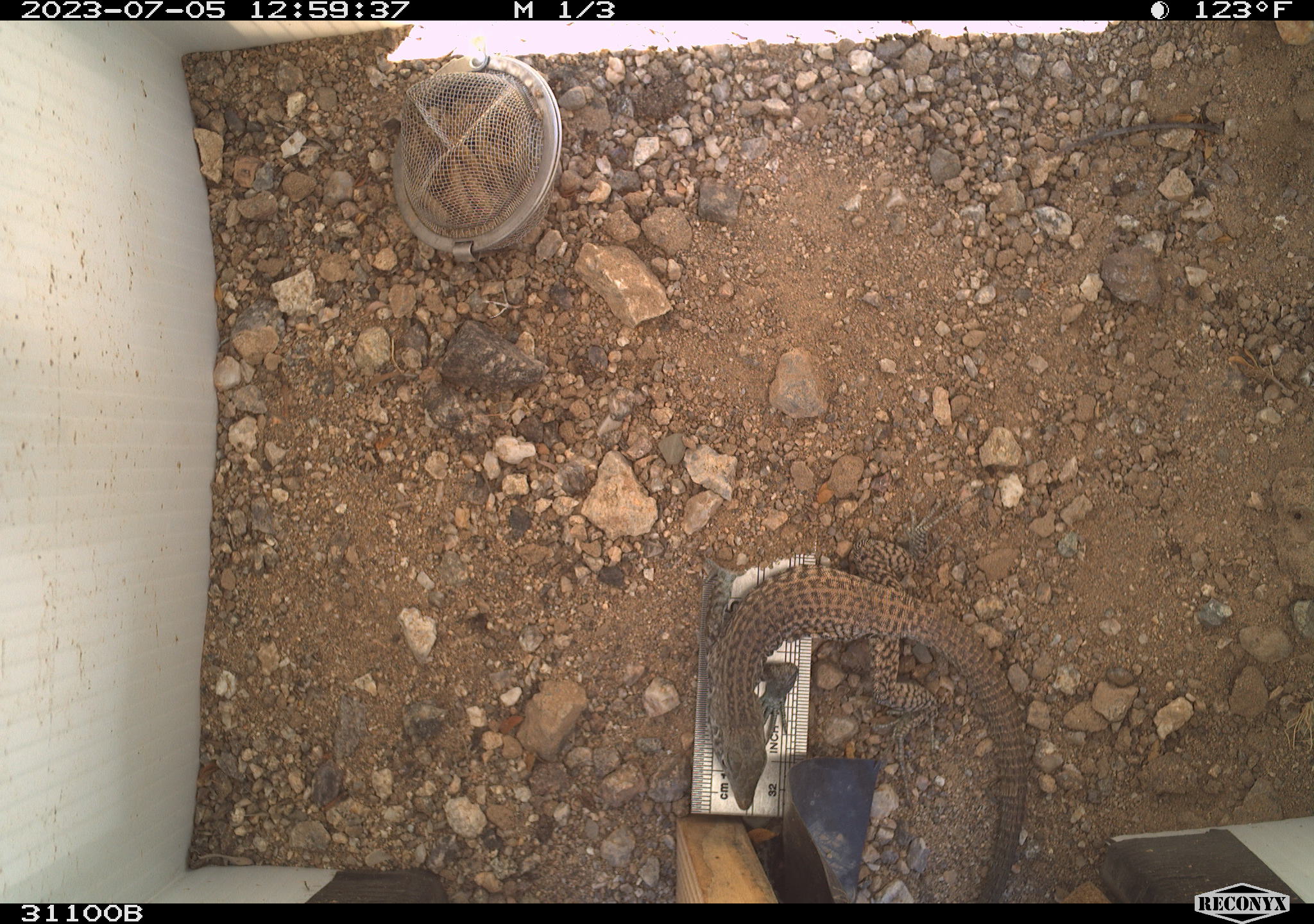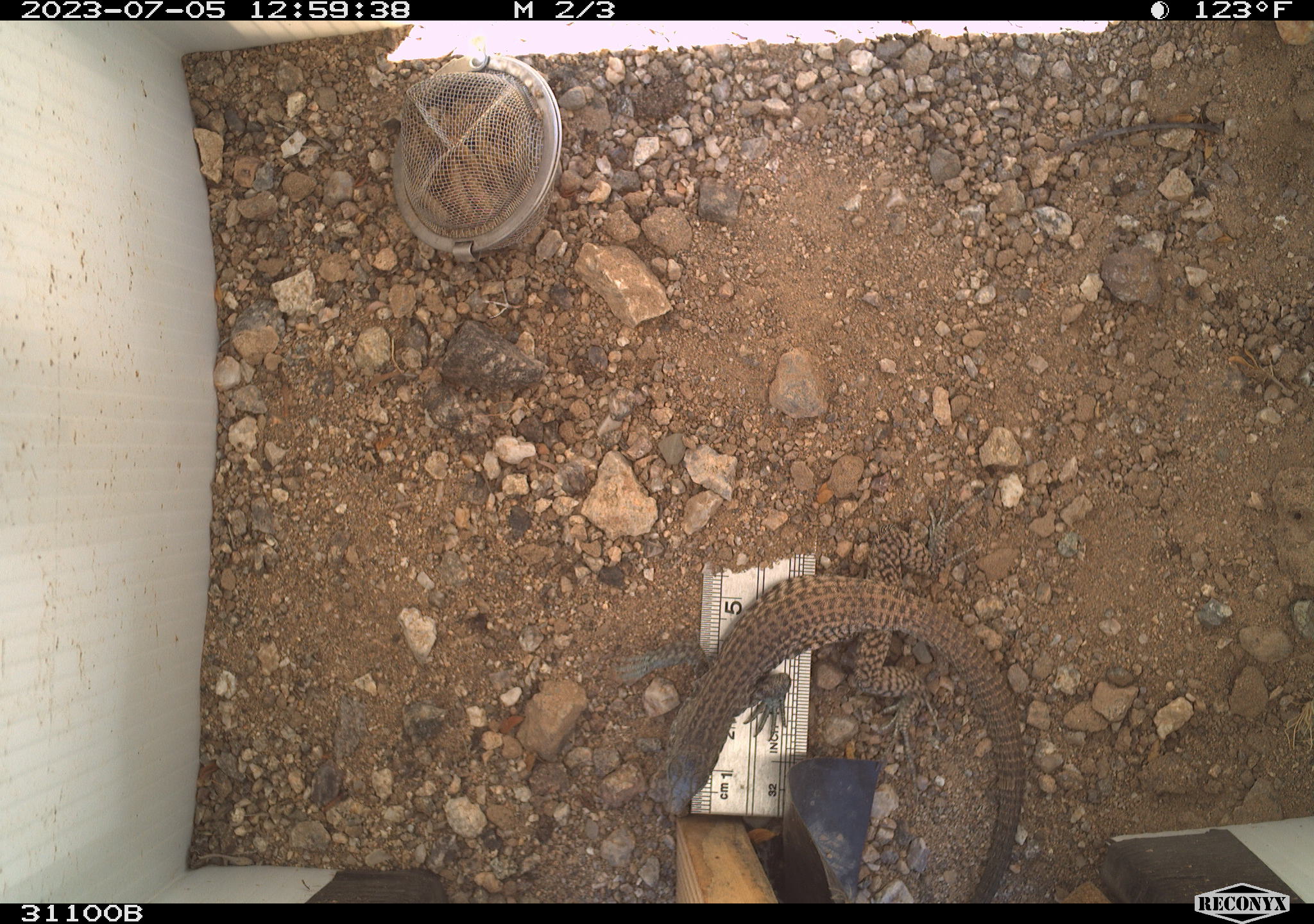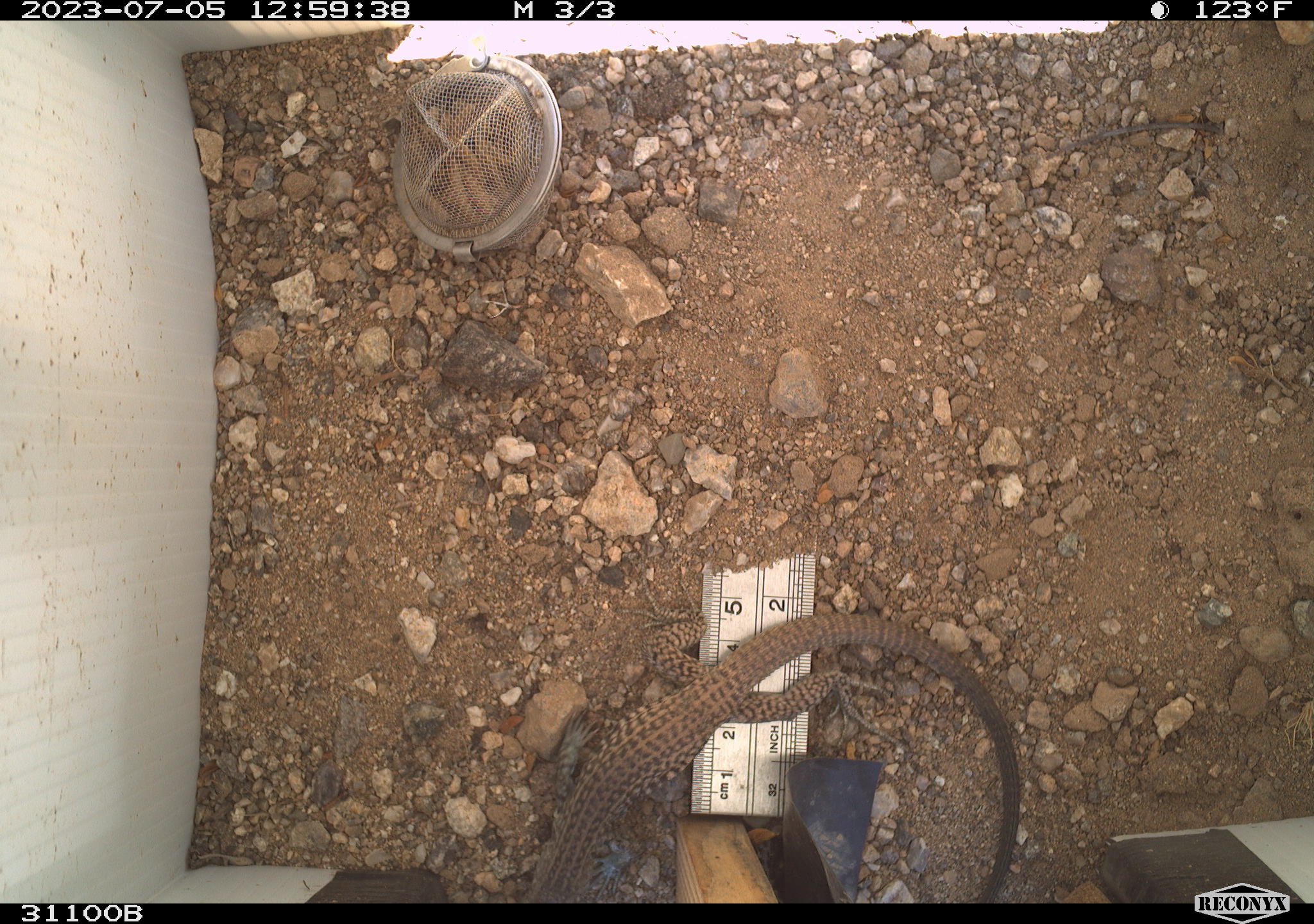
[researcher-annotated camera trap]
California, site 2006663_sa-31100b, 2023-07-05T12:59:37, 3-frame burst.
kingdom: Animalia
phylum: Chordata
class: Reptilia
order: Squamata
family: Teiidae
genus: Aspidoscelis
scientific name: Aspidoscelis tigris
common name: western whiptail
Western whiptail (Aspidoscelis tigris).